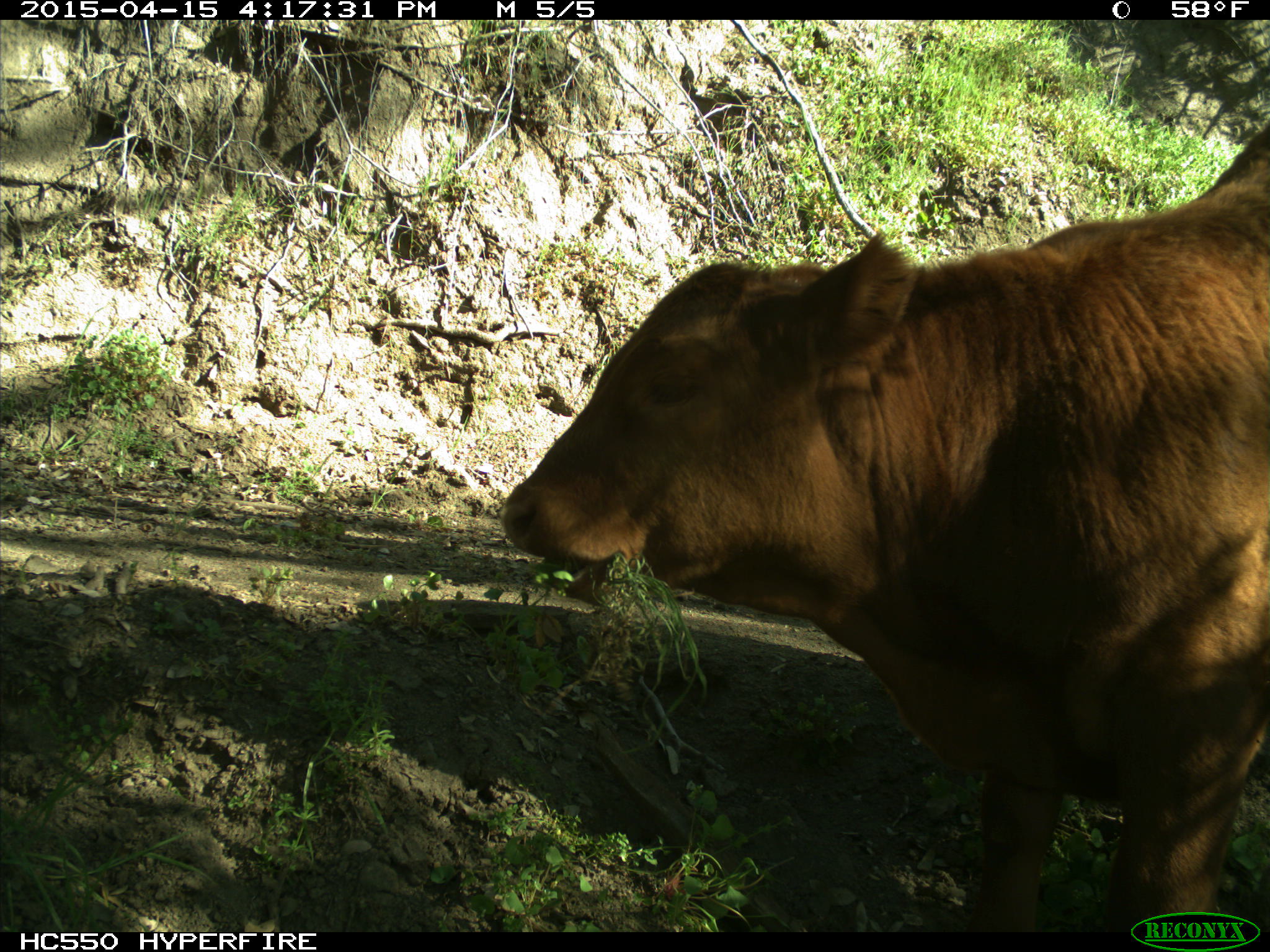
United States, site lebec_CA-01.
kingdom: Animalia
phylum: Chordata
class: Mammalia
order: Artiodactyla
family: Bovidae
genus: Bos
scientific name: Bos taurus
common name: domestic cow